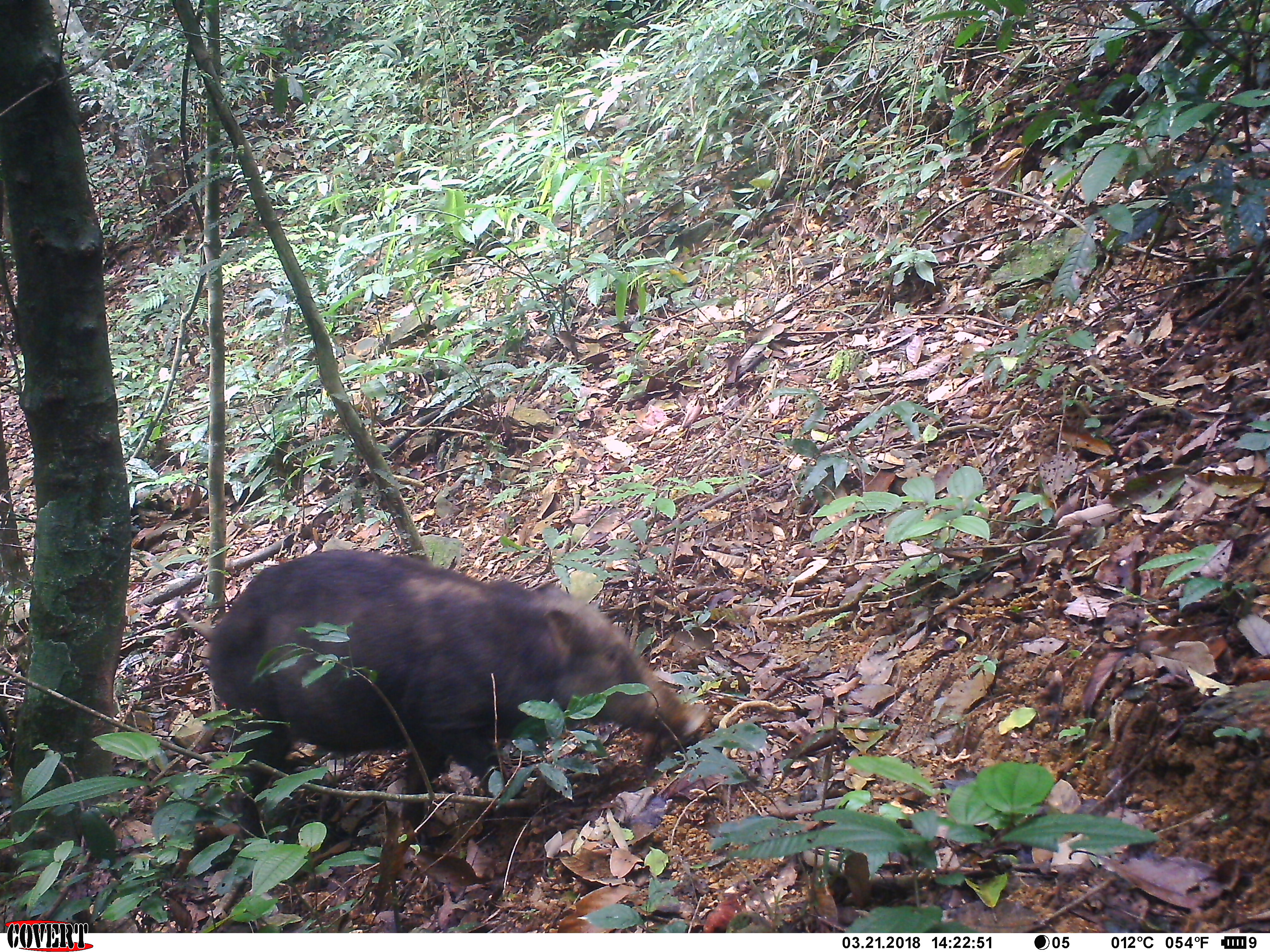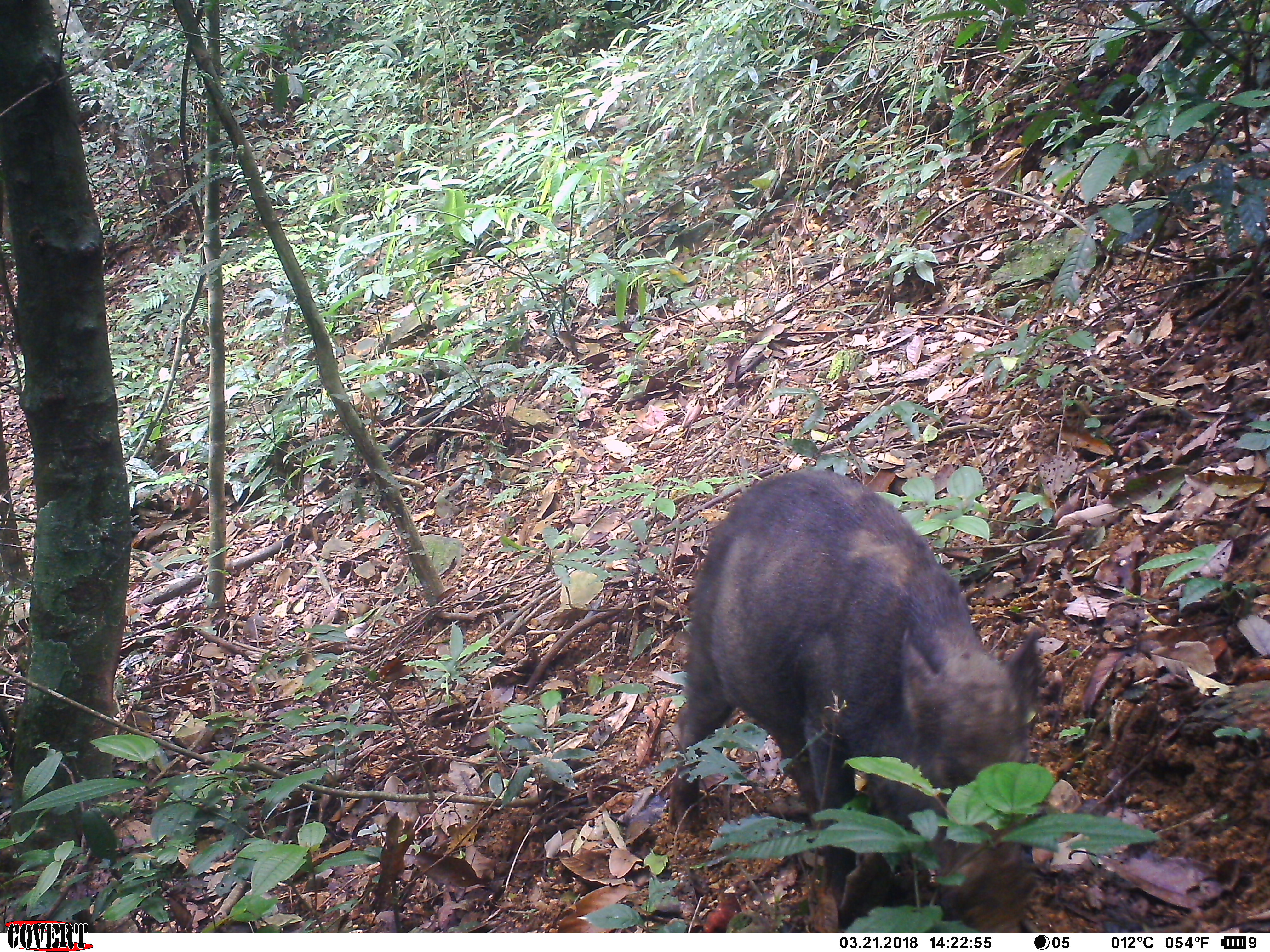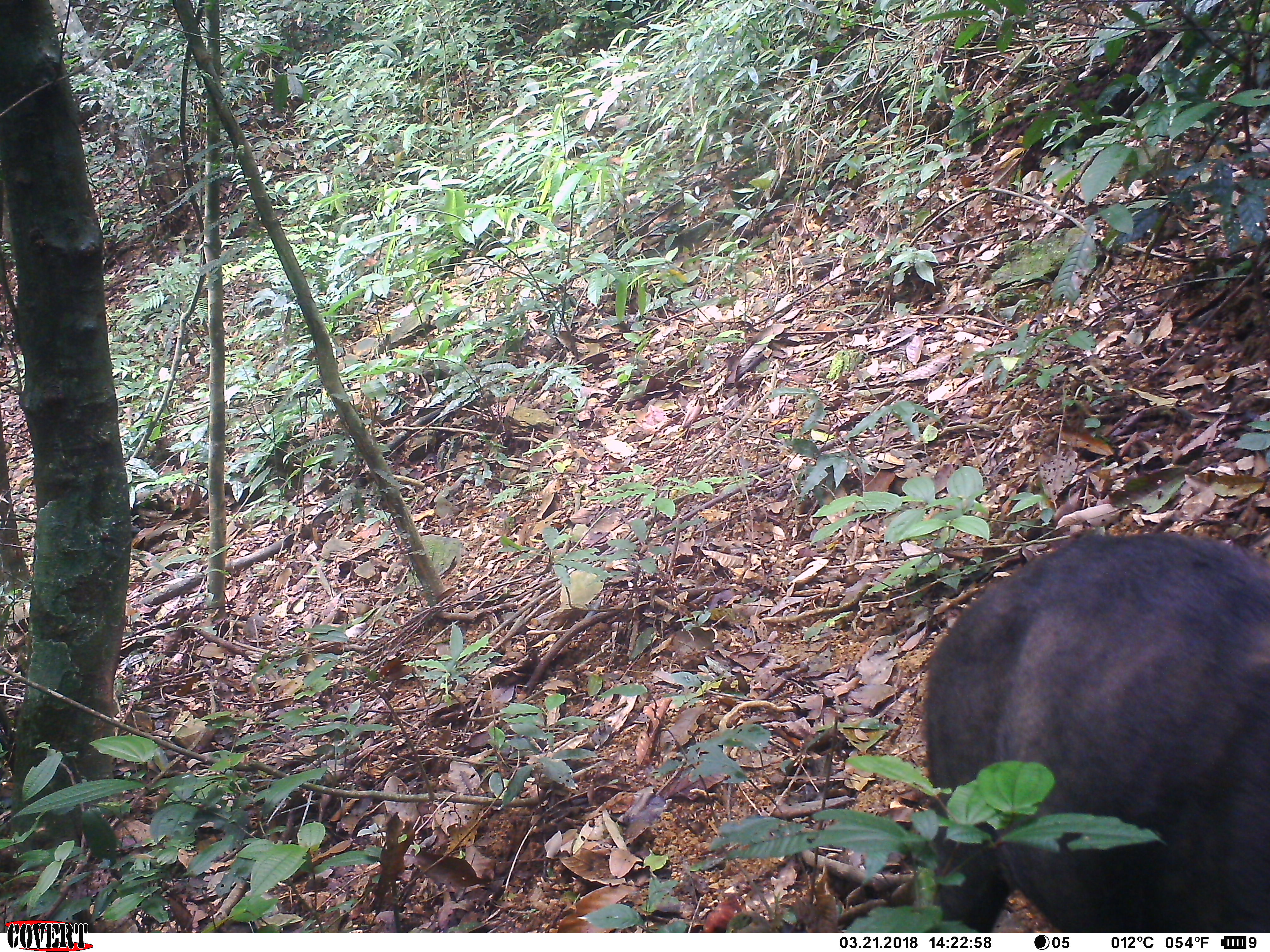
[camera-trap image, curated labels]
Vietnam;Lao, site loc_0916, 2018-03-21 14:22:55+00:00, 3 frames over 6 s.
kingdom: Animalia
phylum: Chordata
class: Mammalia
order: Artiodactyla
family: Suidae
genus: Sus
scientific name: Sus scrofa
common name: eurasian wild pig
Eurasian wild pig (Sus scrofa). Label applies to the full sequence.